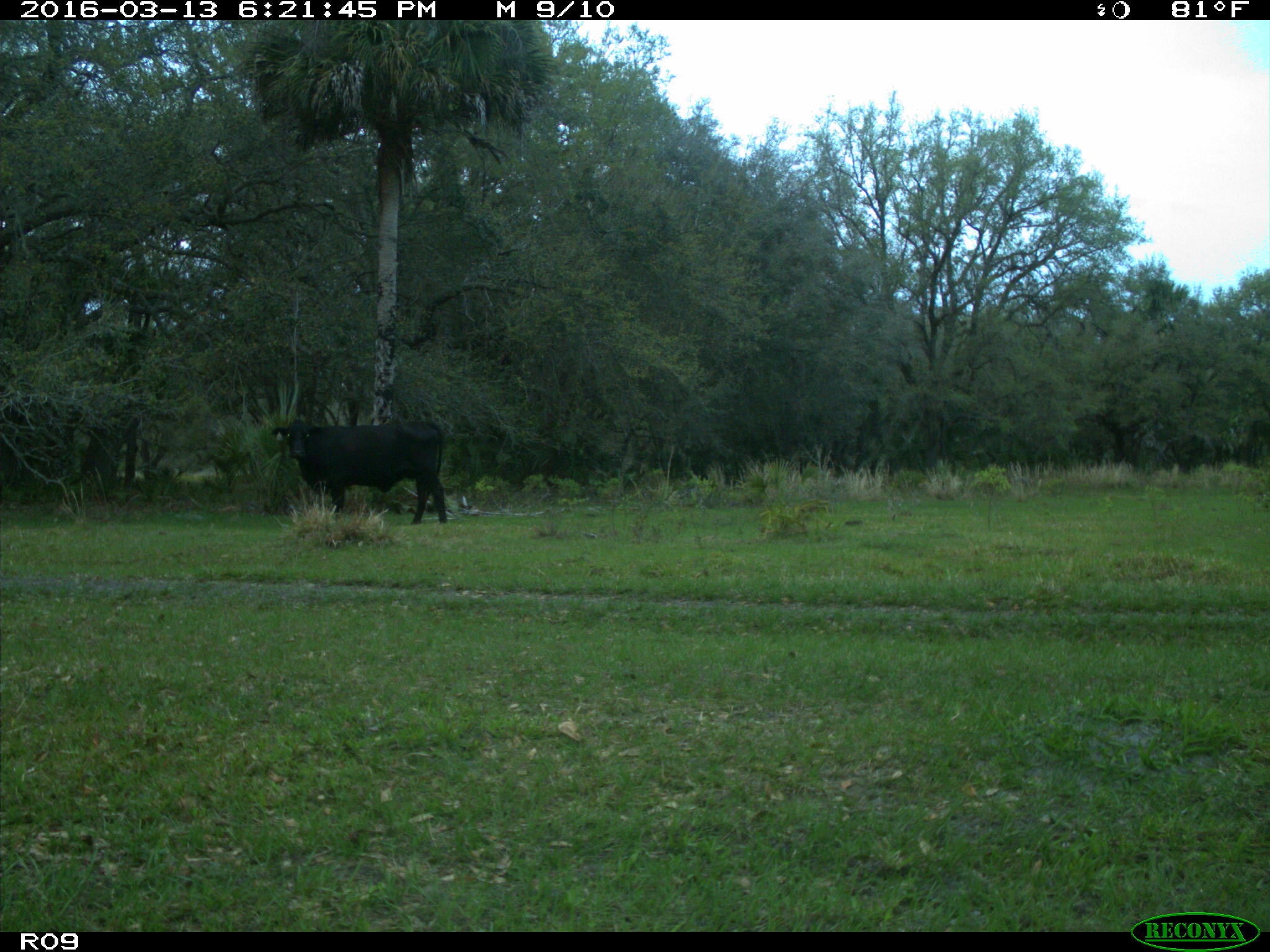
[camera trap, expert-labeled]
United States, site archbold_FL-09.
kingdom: Animalia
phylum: Chordata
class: Mammalia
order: Artiodactyla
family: Bovidae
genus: Bos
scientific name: Bos taurus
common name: domestic cow